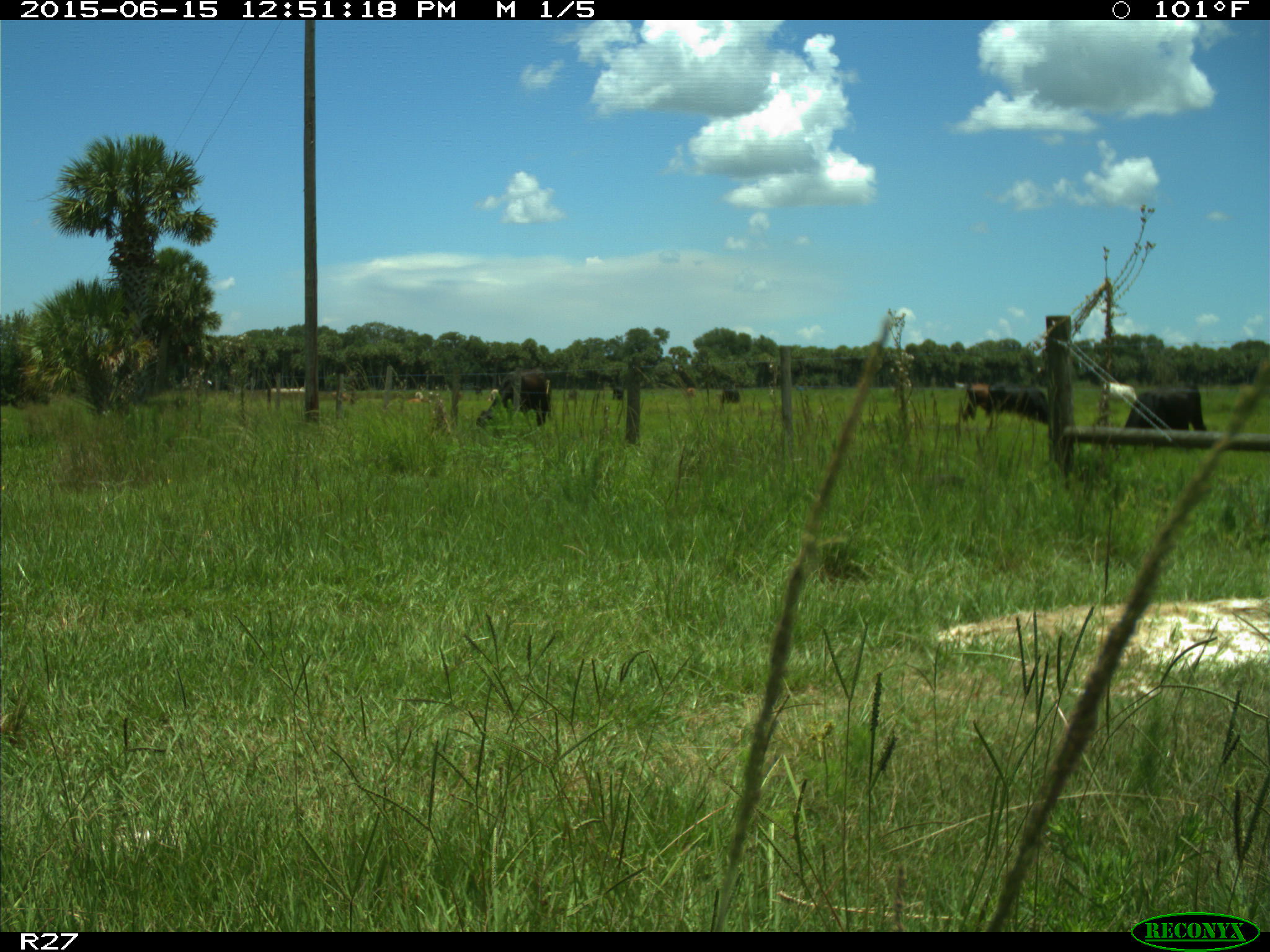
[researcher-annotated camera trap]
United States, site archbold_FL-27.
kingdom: Animalia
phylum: Chordata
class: Mammalia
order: Artiodactyla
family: Bovidae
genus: Bos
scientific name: Bos taurus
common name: domestic cow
Bos taurus (domestic cow).